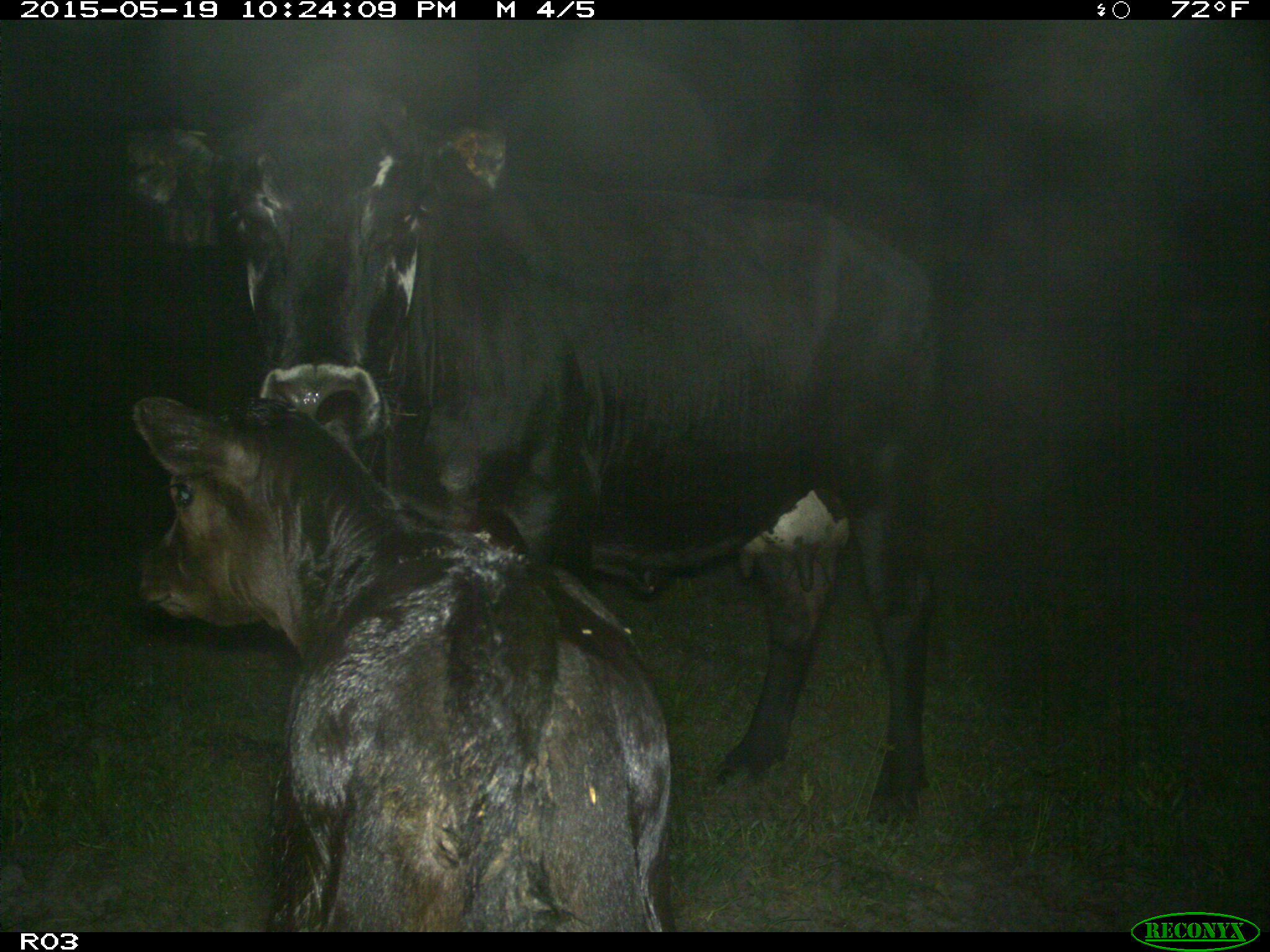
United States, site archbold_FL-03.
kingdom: Animalia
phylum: Chordata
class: Mammalia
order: Artiodactyla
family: Bovidae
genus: Bos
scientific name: Bos taurus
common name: domestic cow